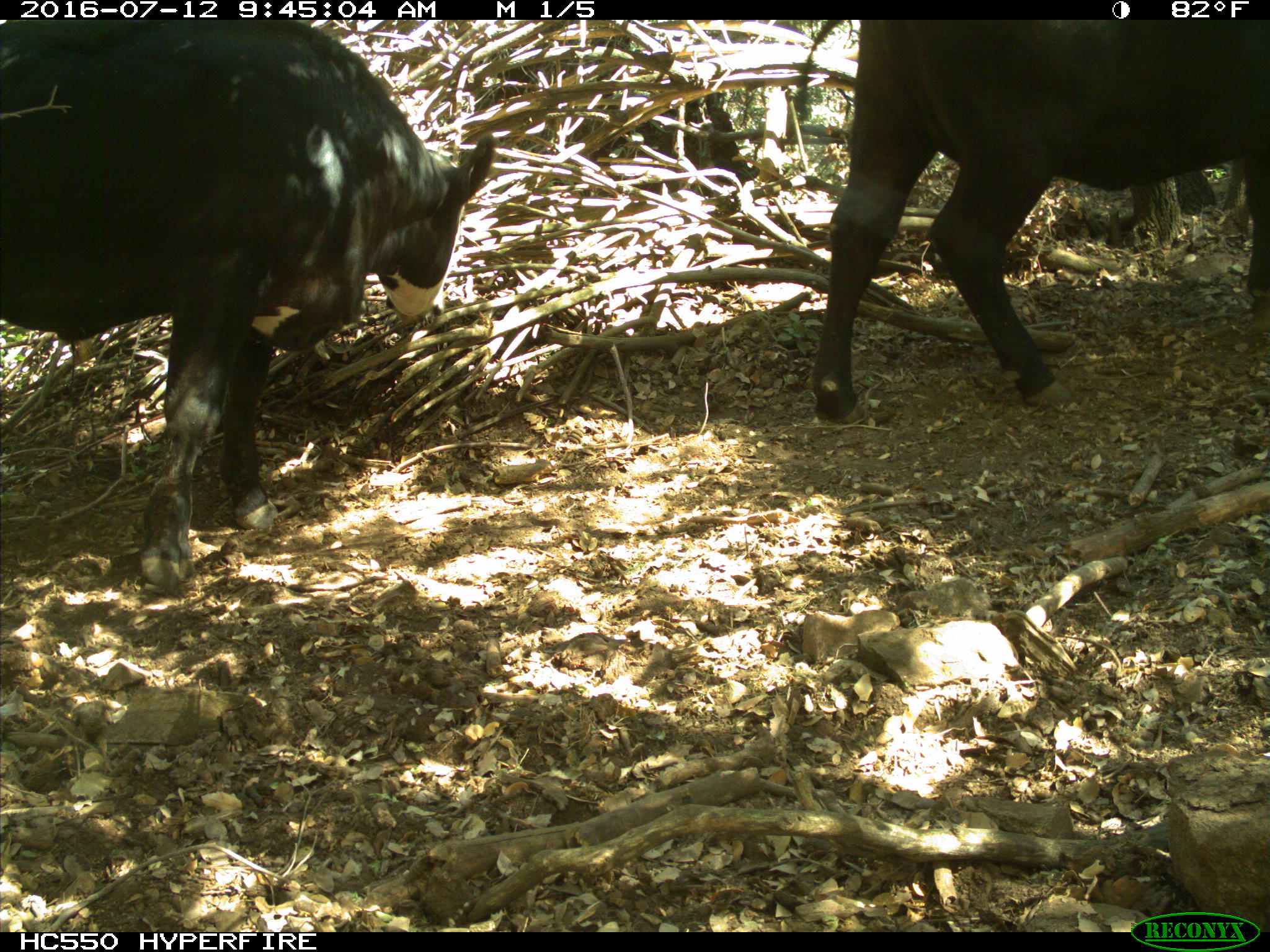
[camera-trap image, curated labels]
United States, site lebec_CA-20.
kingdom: Animalia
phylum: Chordata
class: Mammalia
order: Artiodactyla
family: Bovidae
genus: Bos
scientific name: Bos taurus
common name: domestic cow